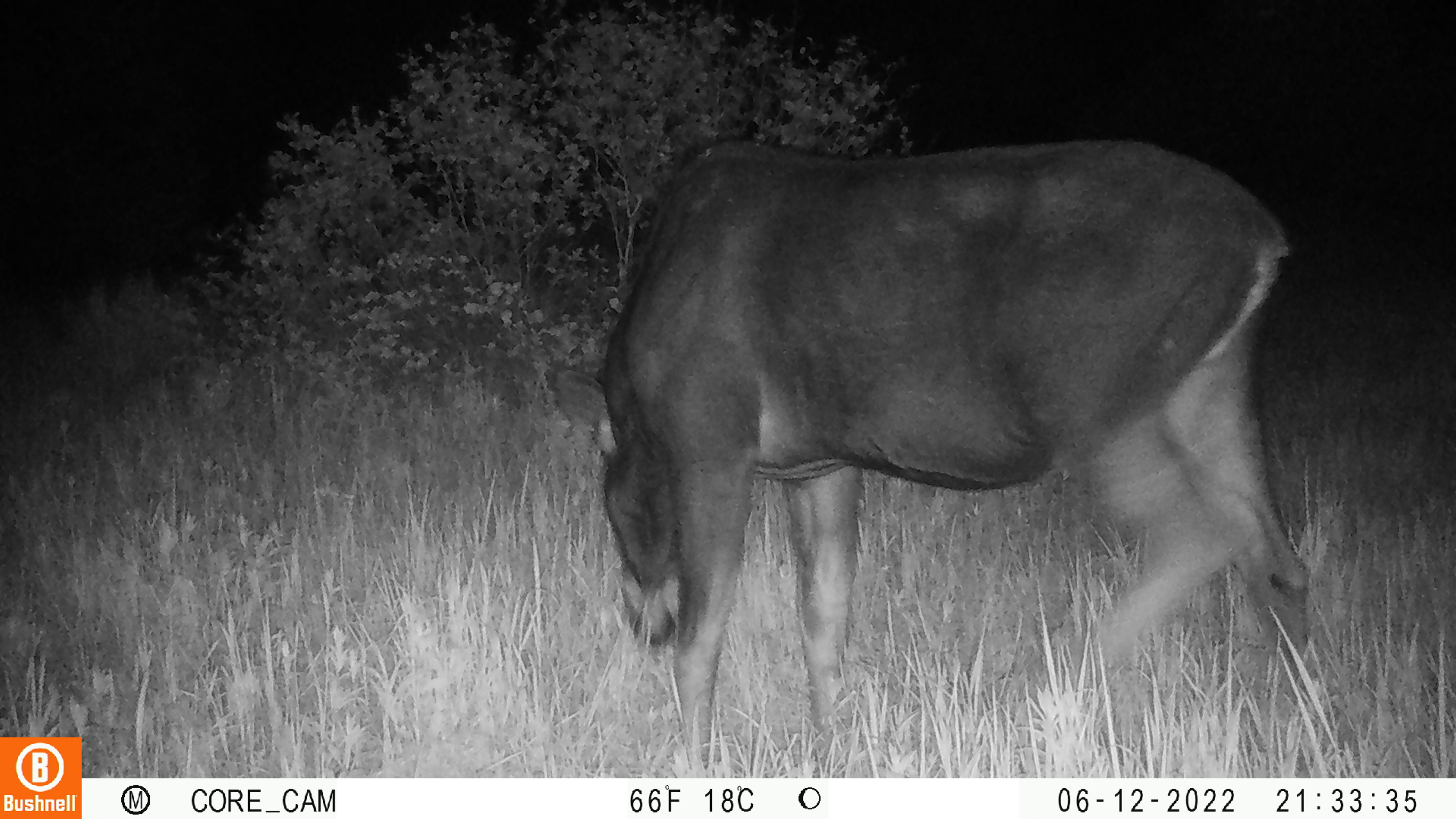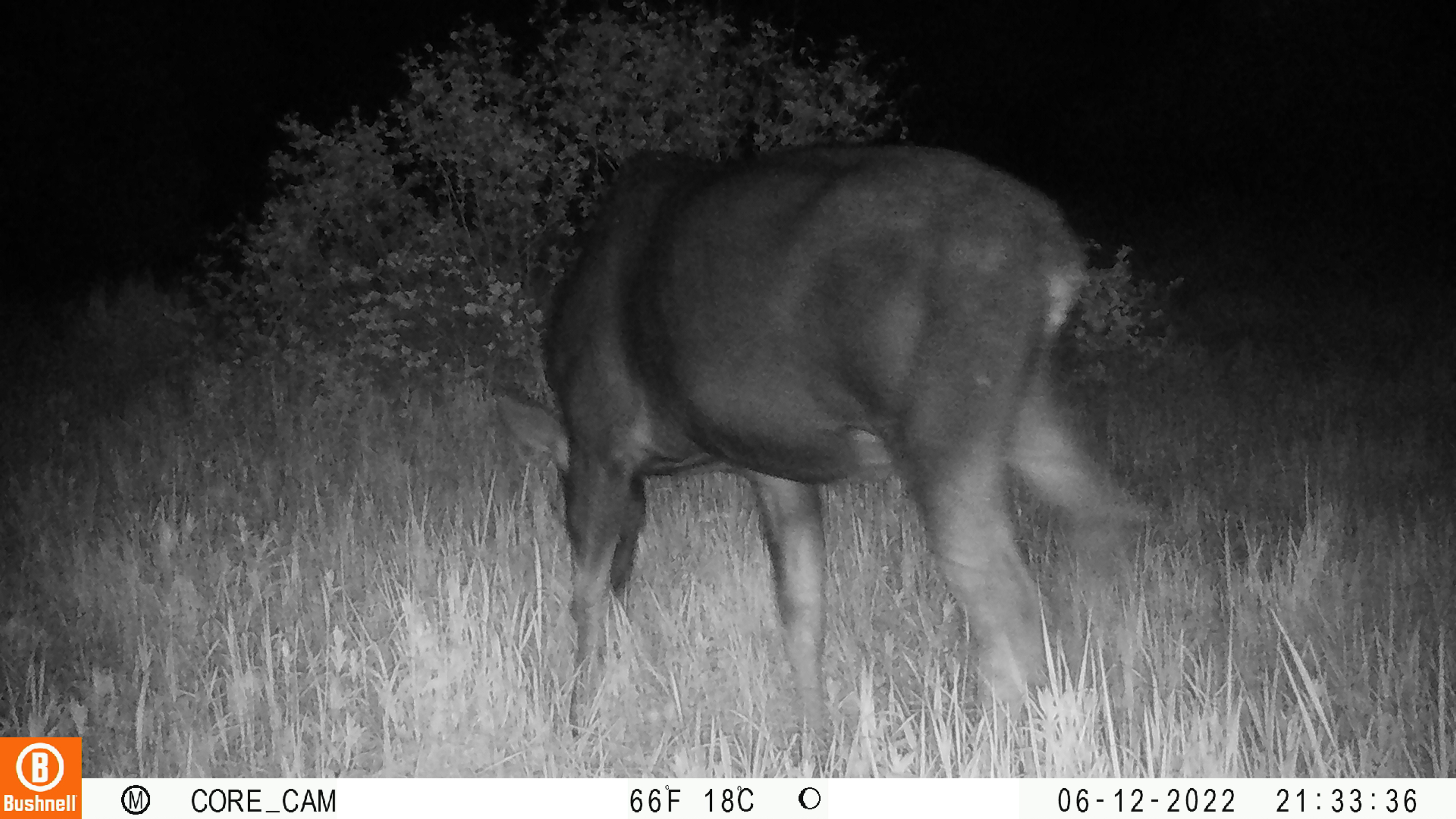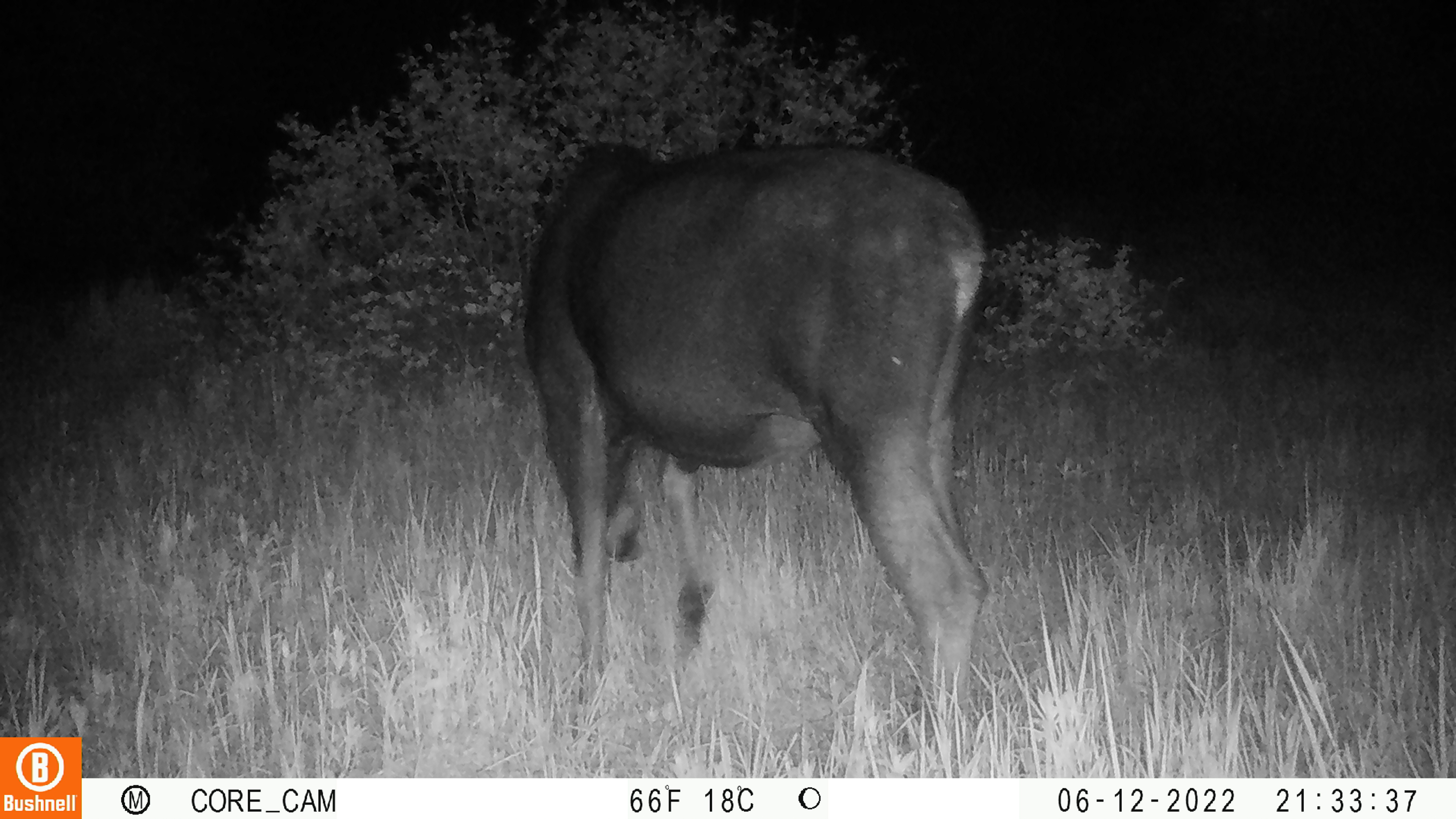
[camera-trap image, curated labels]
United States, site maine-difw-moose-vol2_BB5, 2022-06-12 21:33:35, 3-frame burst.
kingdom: Animalia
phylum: Chordata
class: Mammalia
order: Artiodactyla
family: Cervidae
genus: Alces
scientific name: Alces alces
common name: moose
Moose (Alces alces).